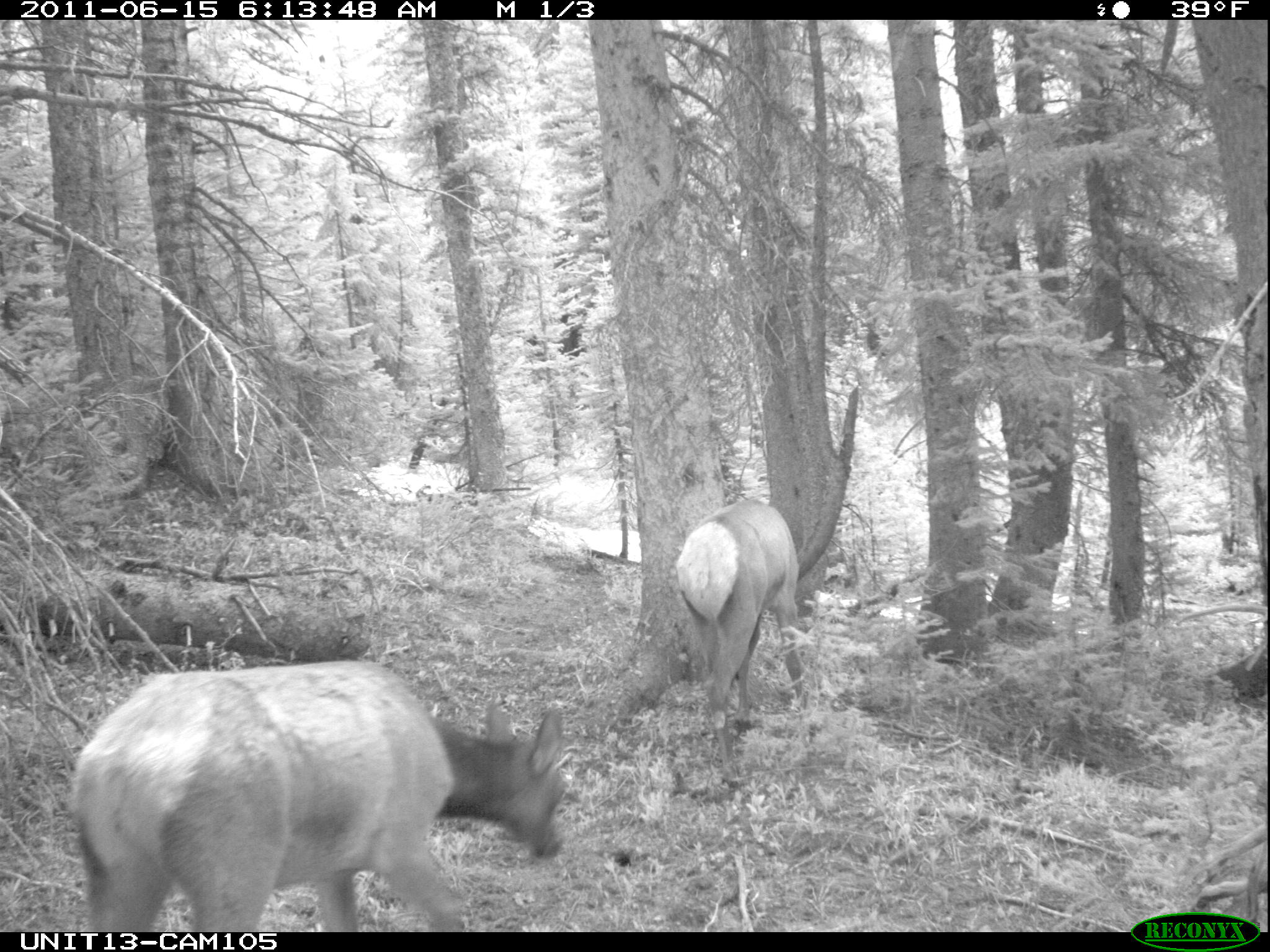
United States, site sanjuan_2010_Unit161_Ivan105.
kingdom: Animalia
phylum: Chordata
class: Mammalia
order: Artiodactyla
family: Cervidae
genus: Cervus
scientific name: Cervus elaphus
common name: red deer